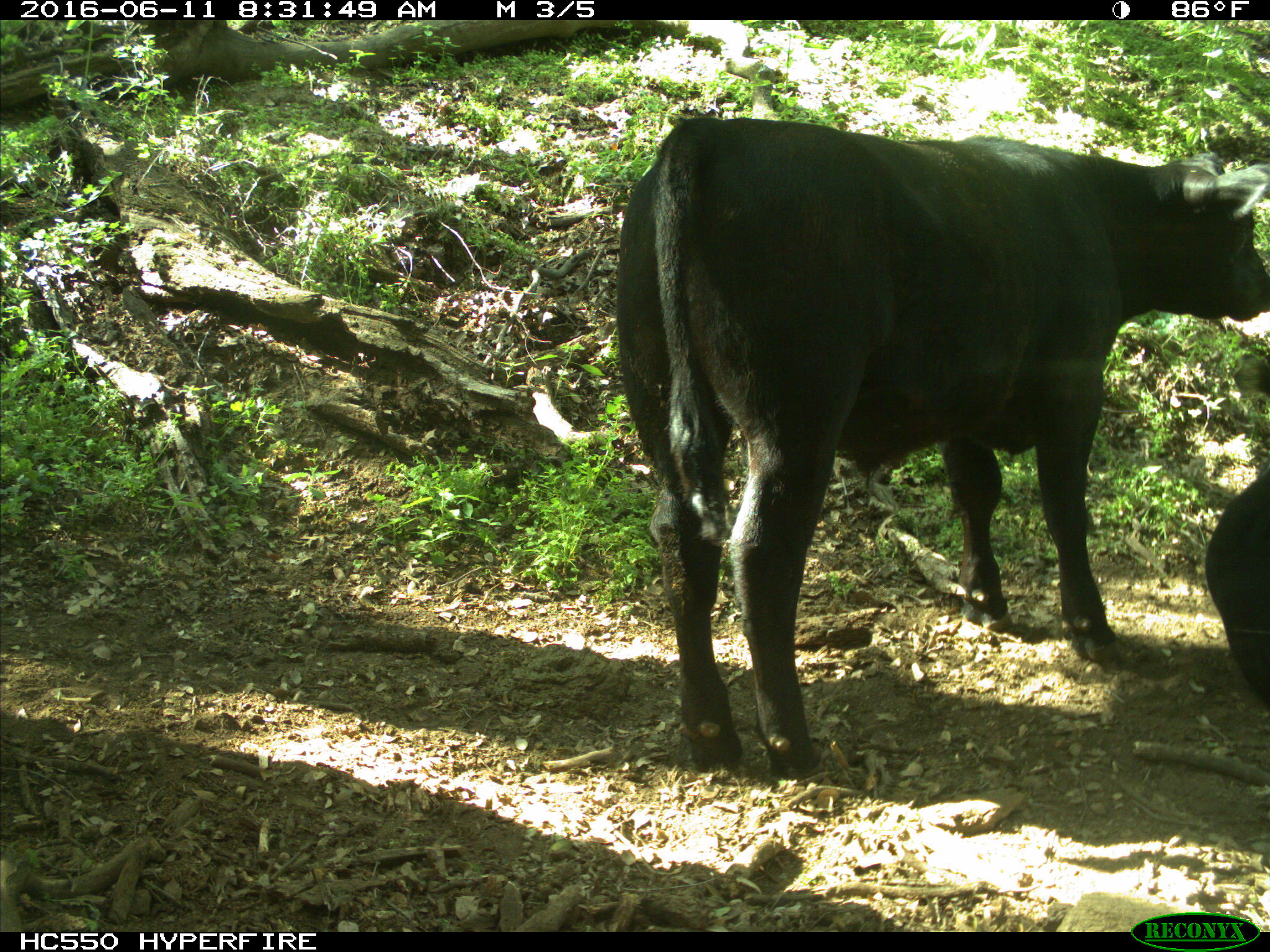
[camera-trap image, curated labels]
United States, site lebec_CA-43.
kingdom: Animalia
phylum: Chordata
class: Mammalia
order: Artiodactyla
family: Bovidae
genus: Bos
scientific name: Bos taurus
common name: domestic cow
Bos taurus (domestic cow).